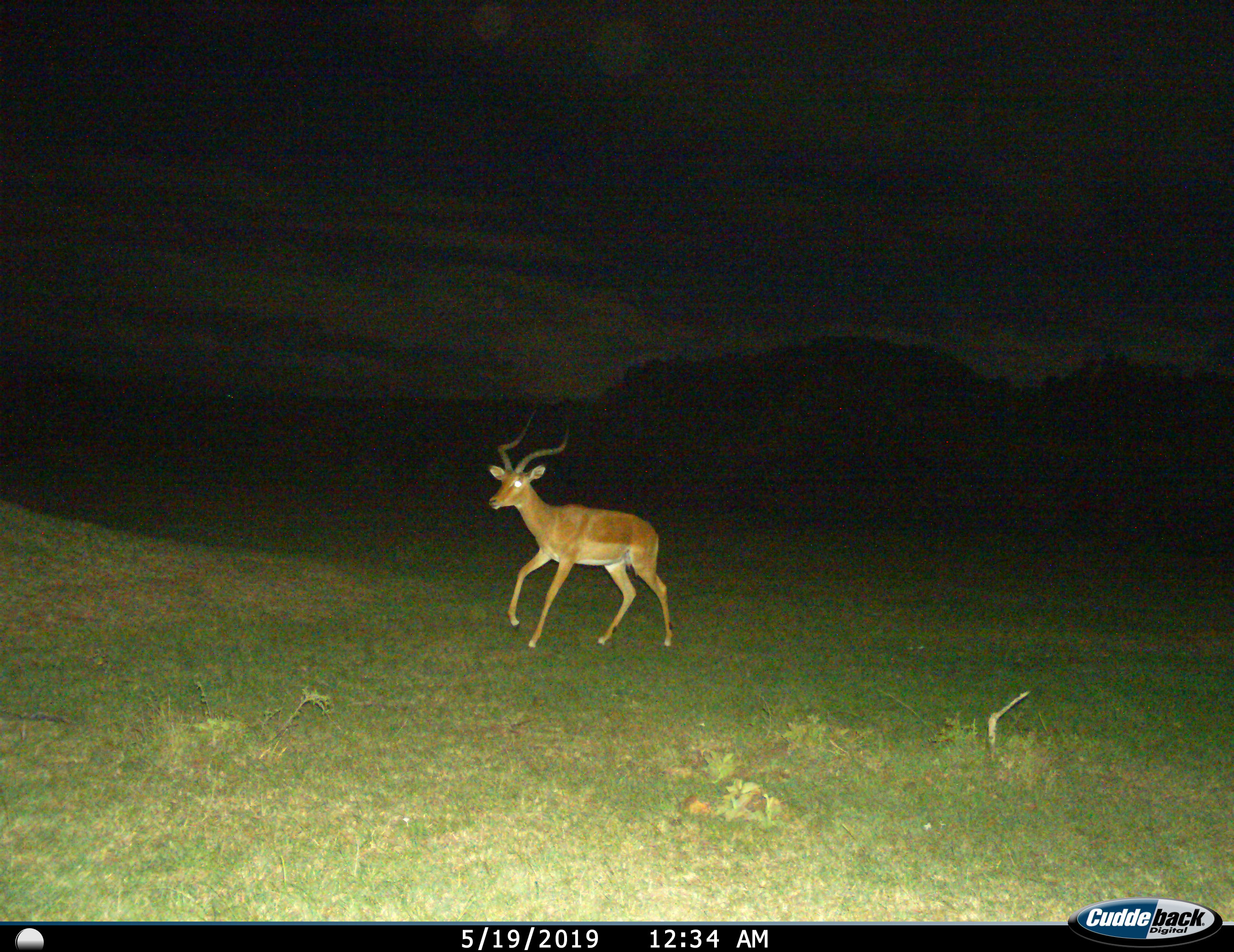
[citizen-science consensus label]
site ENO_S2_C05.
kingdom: Animalia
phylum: Chordata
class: Mammalia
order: Artiodactyla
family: Bovidae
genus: Aepyceros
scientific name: Aepyceros melampus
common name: impala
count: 1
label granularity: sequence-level